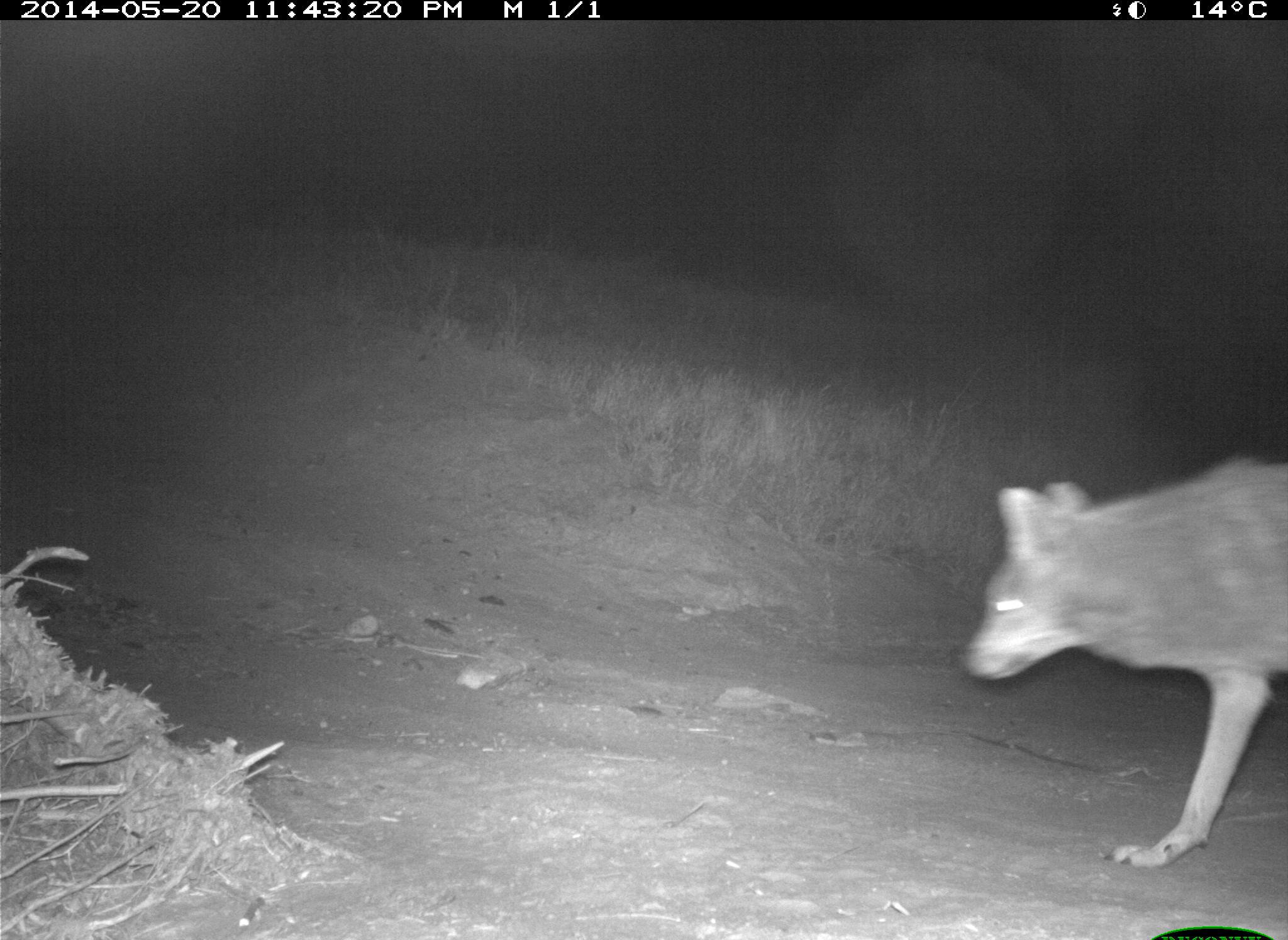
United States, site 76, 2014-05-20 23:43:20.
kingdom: Animalia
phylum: Chordata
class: Mammalia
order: Carnivora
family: Canidae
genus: Canis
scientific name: Canis latrans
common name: coyote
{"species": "coyote (Canis latrans)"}